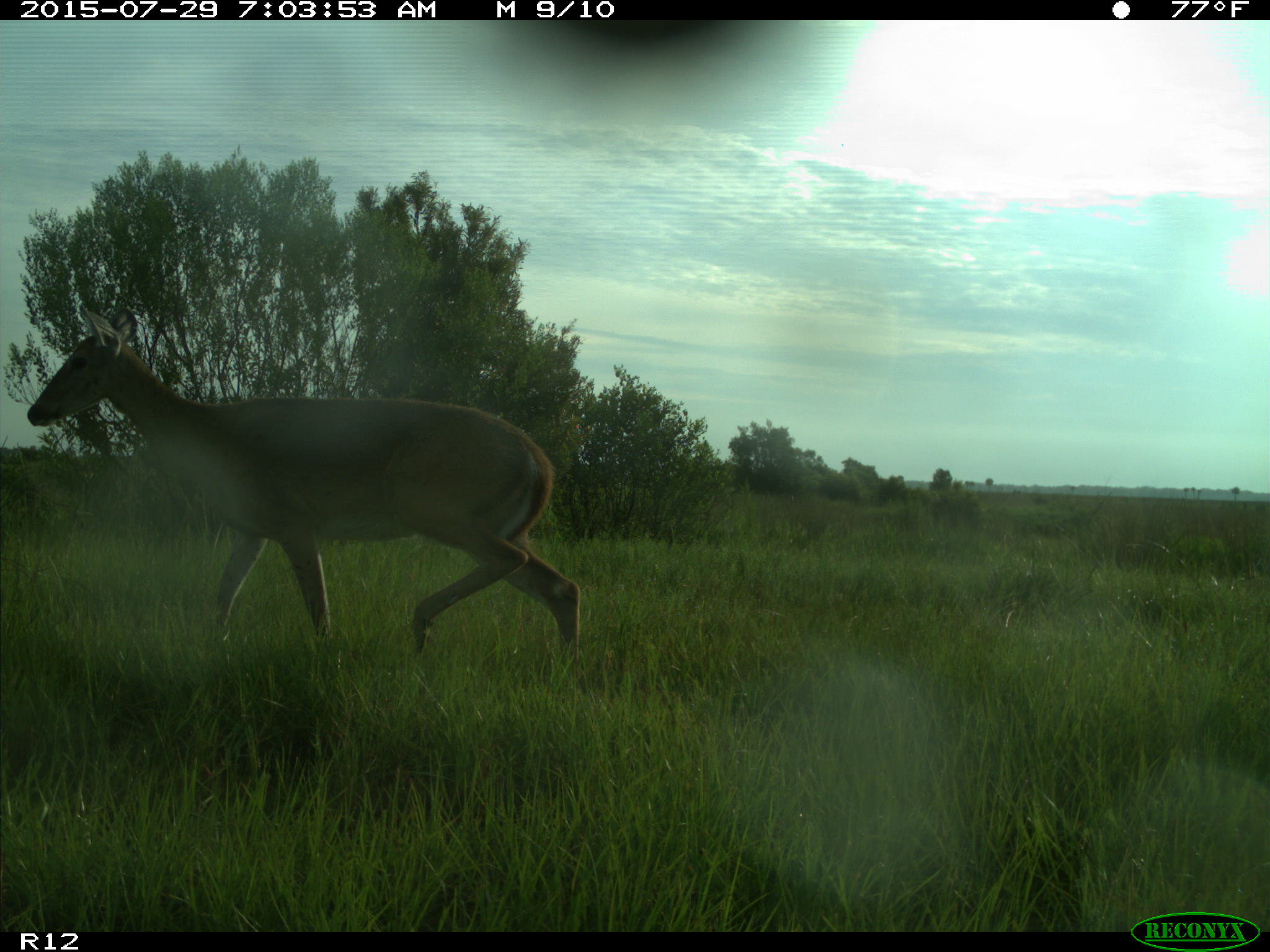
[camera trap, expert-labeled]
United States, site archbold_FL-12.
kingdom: Animalia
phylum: Chordata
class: Mammalia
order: Artiodactyla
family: Cervidae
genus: Odocoileus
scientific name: Odocoileus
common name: deer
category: unidentified deer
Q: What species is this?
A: Unidentified deer (deer) (Odocoileus).